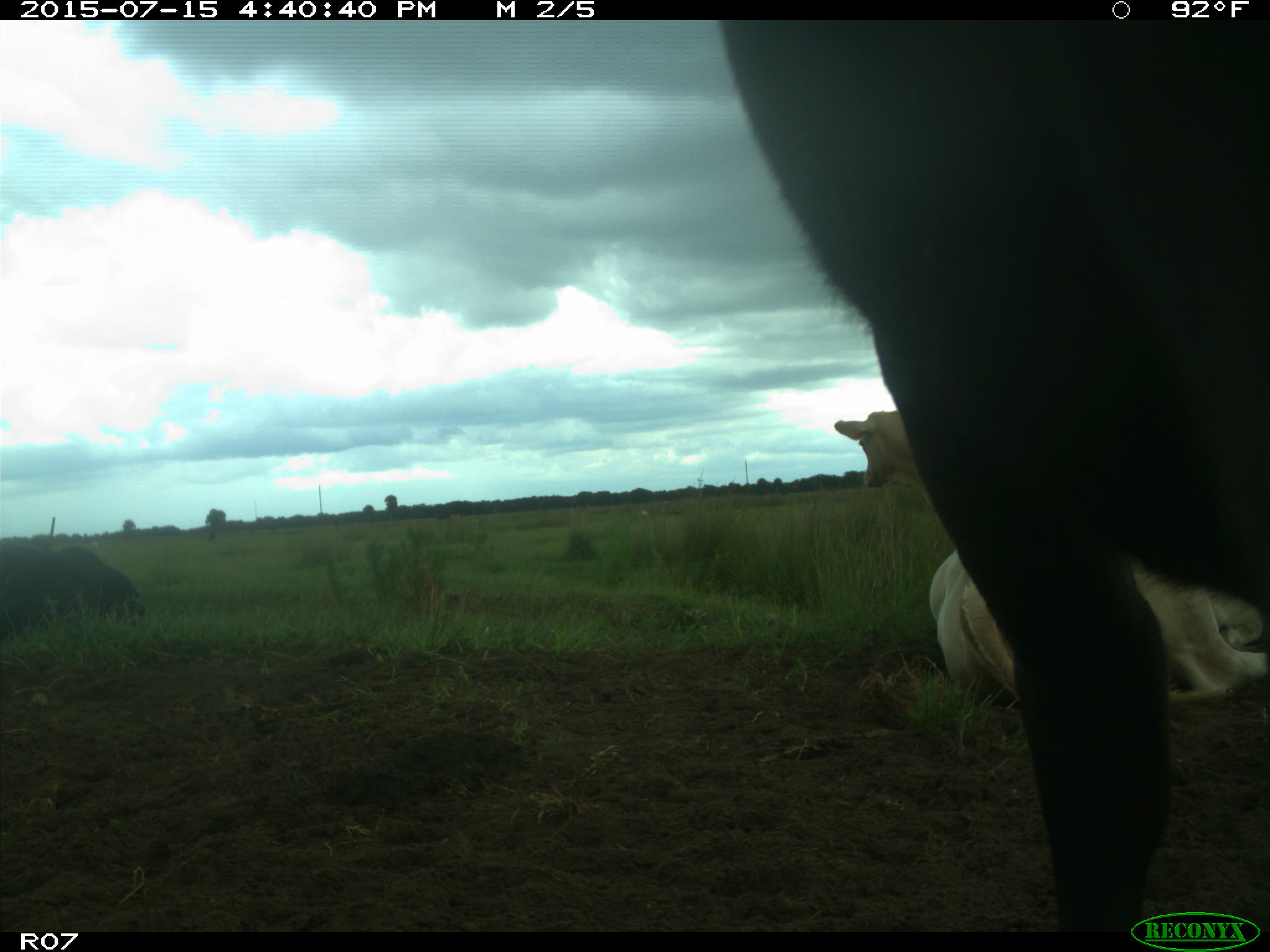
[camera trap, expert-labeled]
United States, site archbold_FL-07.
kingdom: Animalia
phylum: Chordata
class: Mammalia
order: Artiodactyla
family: Bovidae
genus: Bos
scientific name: Bos taurus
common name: domestic cow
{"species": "Bos taurus (domestic cow)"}